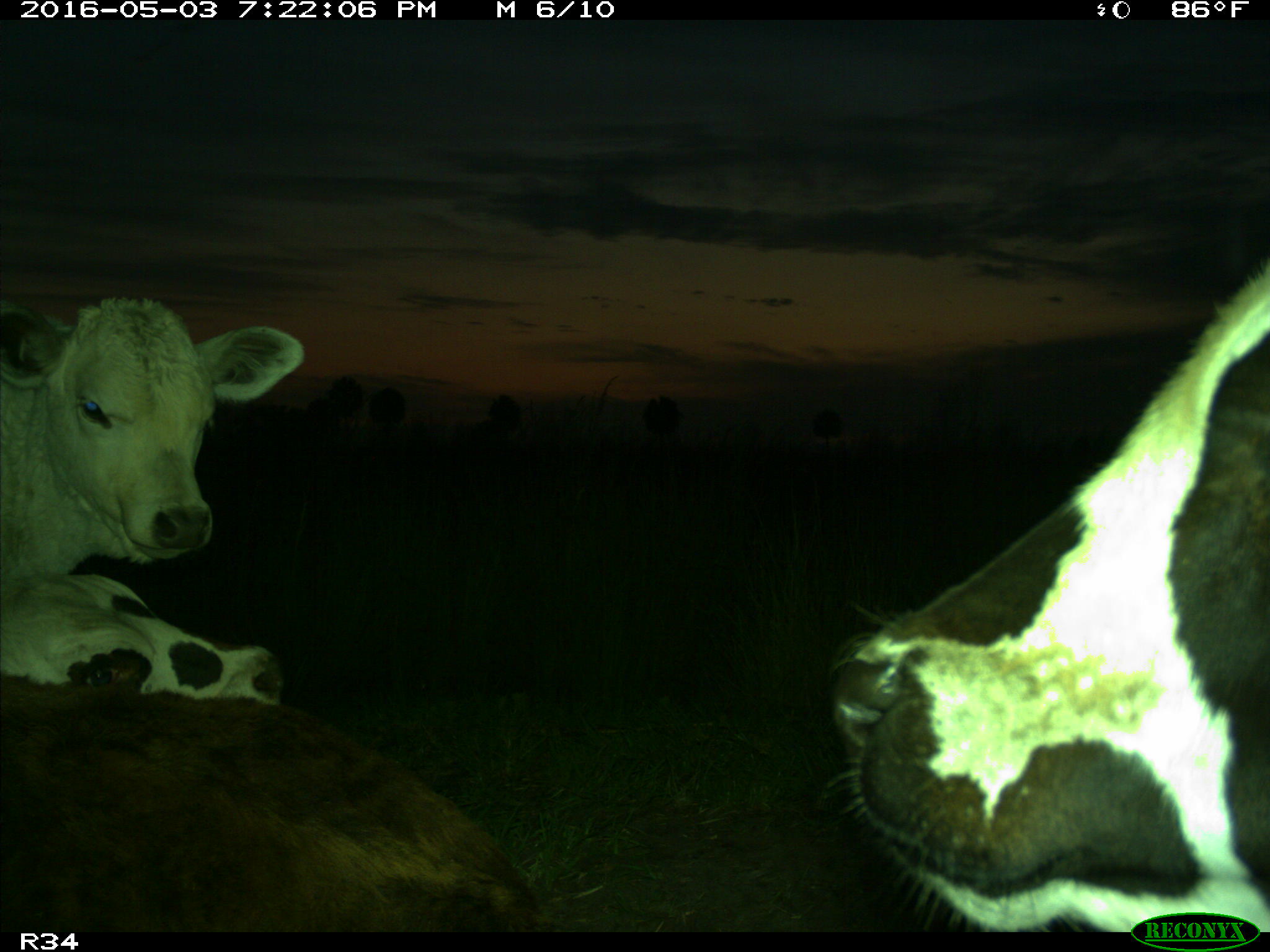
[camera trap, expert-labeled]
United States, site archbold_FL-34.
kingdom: Animalia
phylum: Chordata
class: Mammalia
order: Artiodactyla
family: Bovidae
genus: Bos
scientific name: Bos taurus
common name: domestic cow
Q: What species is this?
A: Bos taurus (domestic cow).